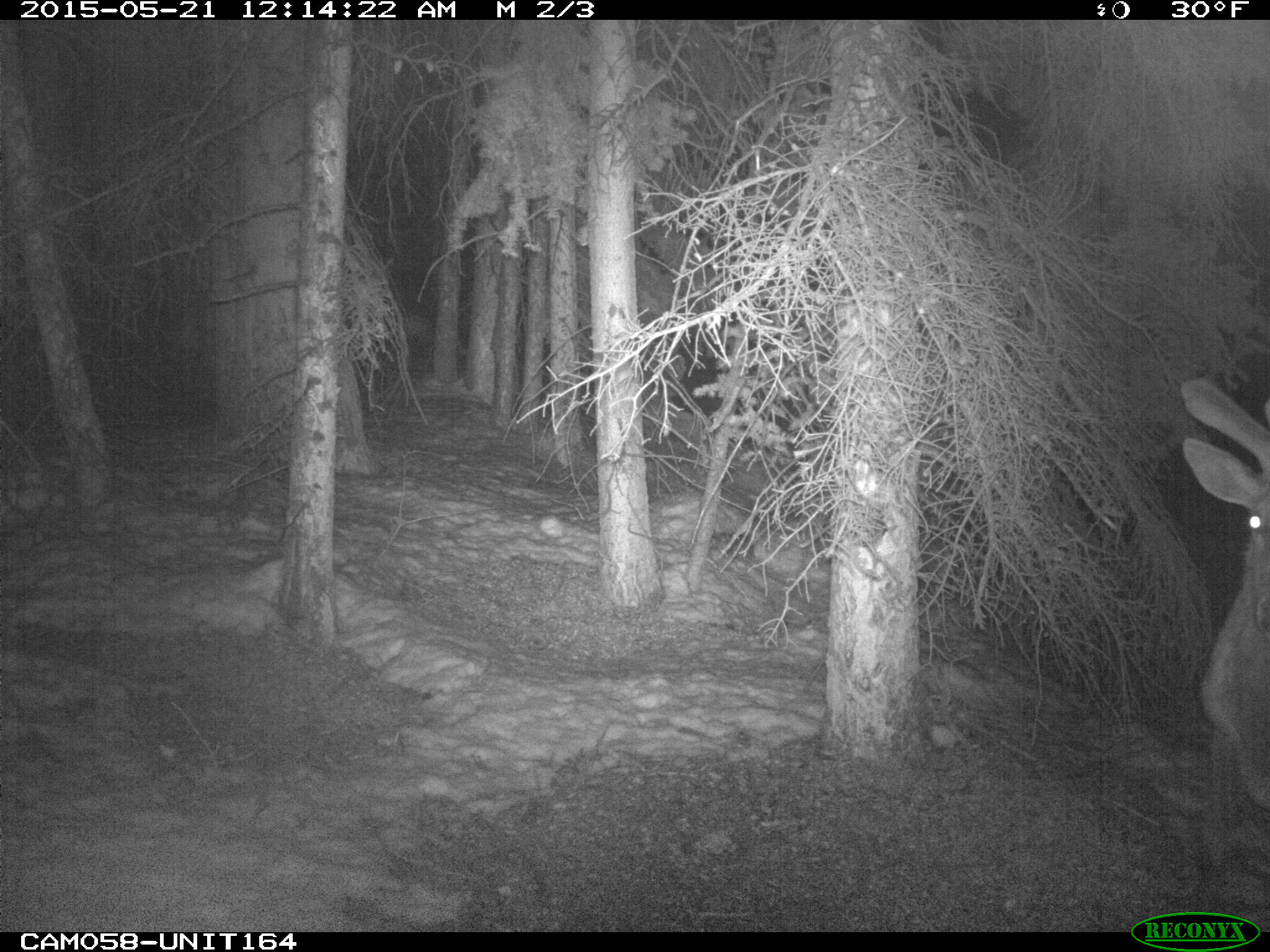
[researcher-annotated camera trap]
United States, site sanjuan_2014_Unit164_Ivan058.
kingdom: Animalia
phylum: Chordata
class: Mammalia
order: Artiodactyla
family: Cervidae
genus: Cervus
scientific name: Cervus elaphus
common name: red deer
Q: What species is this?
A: Cervus elaphus (red deer).